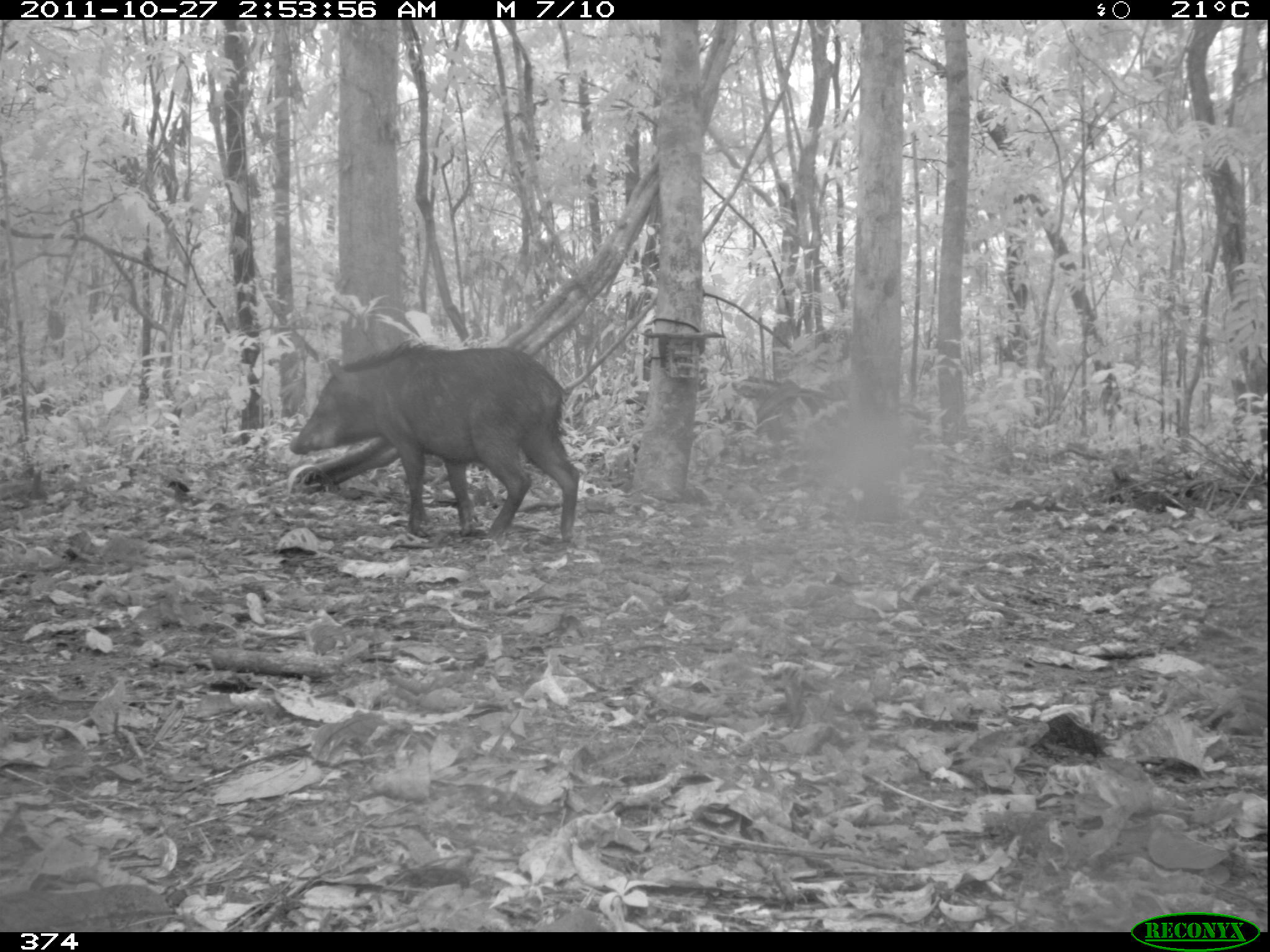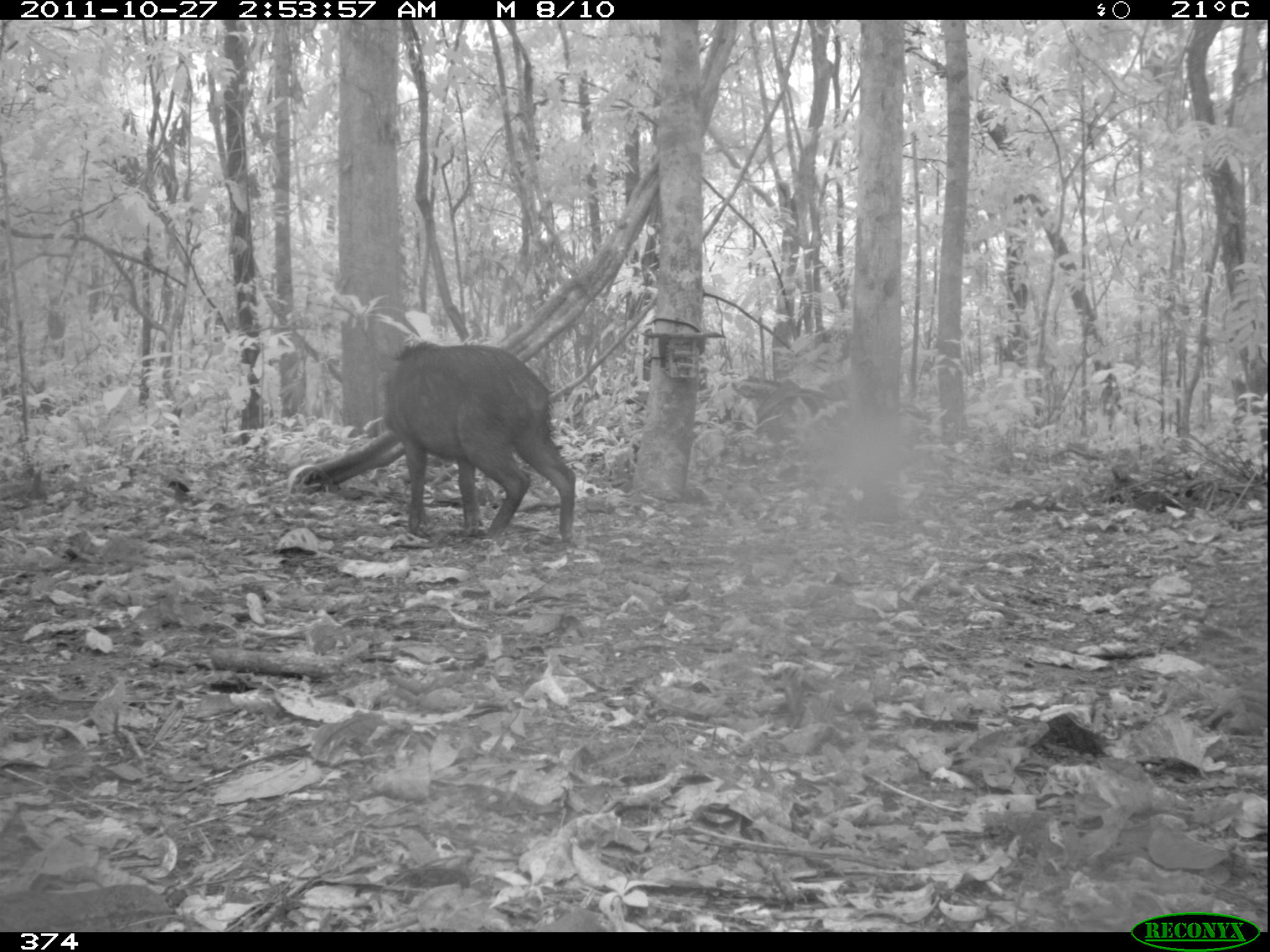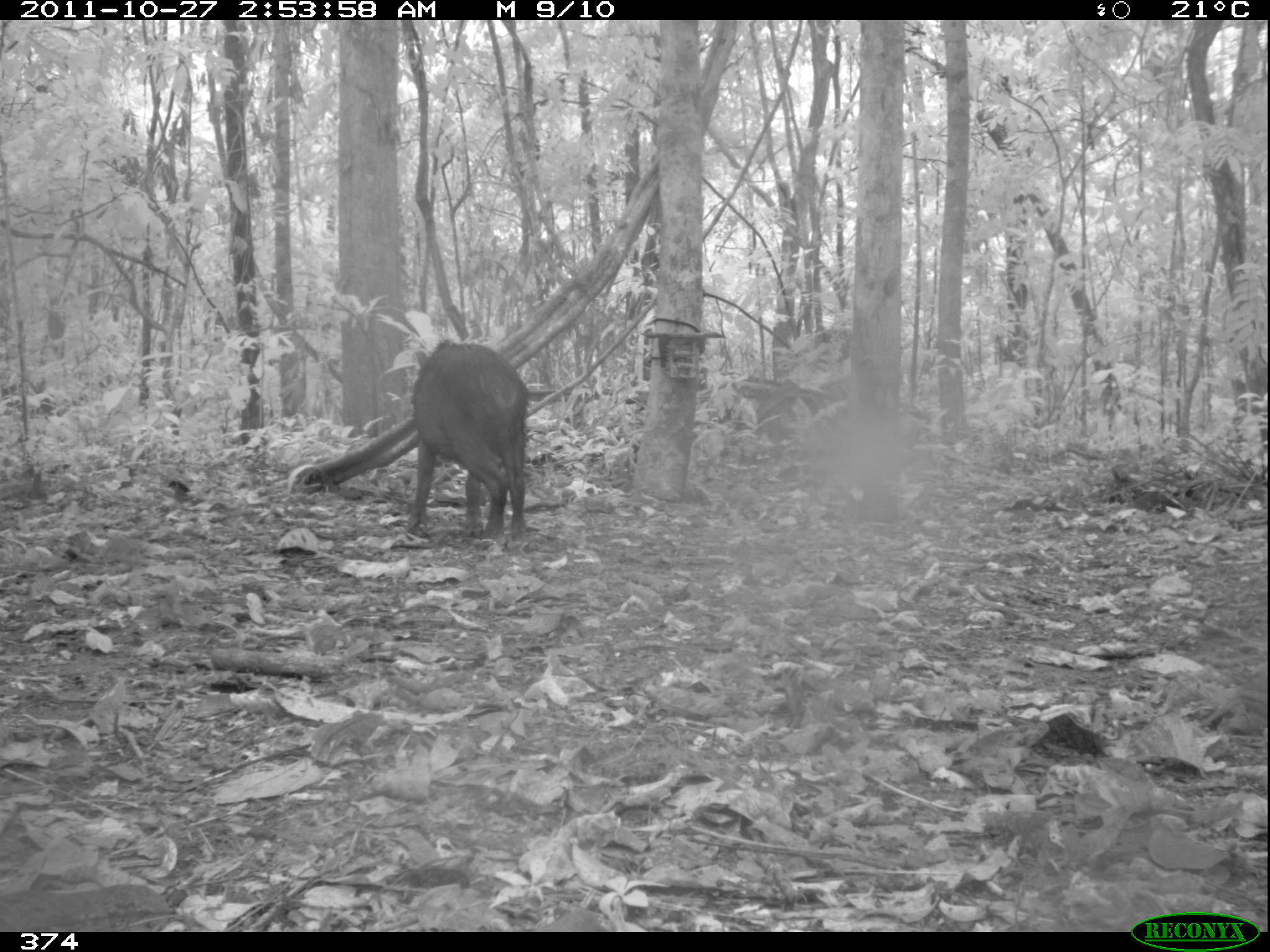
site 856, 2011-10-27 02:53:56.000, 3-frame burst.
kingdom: Animalia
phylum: Chordata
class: Mammalia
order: Artiodactyla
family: Tayassuidae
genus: Tayassu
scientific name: Tayassu pecari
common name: white-lipped peccary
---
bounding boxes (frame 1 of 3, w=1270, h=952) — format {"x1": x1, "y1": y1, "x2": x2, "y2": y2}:
tayassu pecari: {"x1": 286, "y1": 342, "x2": 580, "y2": 541}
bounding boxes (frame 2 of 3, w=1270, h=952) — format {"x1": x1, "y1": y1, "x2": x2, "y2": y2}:
tayassu pecari: {"x1": 382, "y1": 341, "x2": 576, "y2": 543}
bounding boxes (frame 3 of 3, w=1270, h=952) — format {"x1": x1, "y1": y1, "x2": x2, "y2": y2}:
tayassu pecari: {"x1": 406, "y1": 340, "x2": 527, "y2": 541}